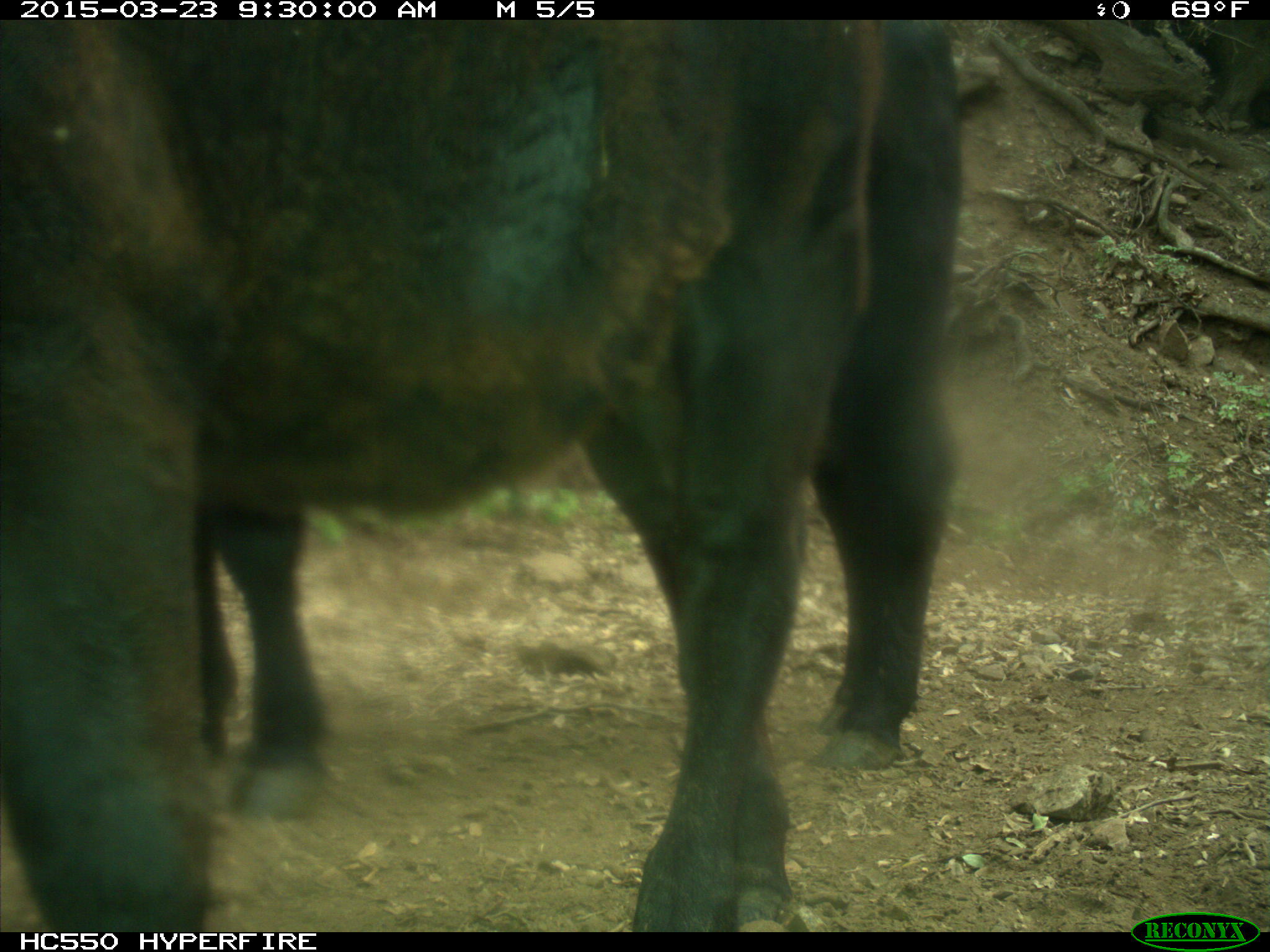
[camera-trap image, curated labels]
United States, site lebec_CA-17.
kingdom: Animalia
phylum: Chordata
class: Mammalia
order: Artiodactyla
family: Bovidae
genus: Bos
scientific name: Bos taurus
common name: domestic cow